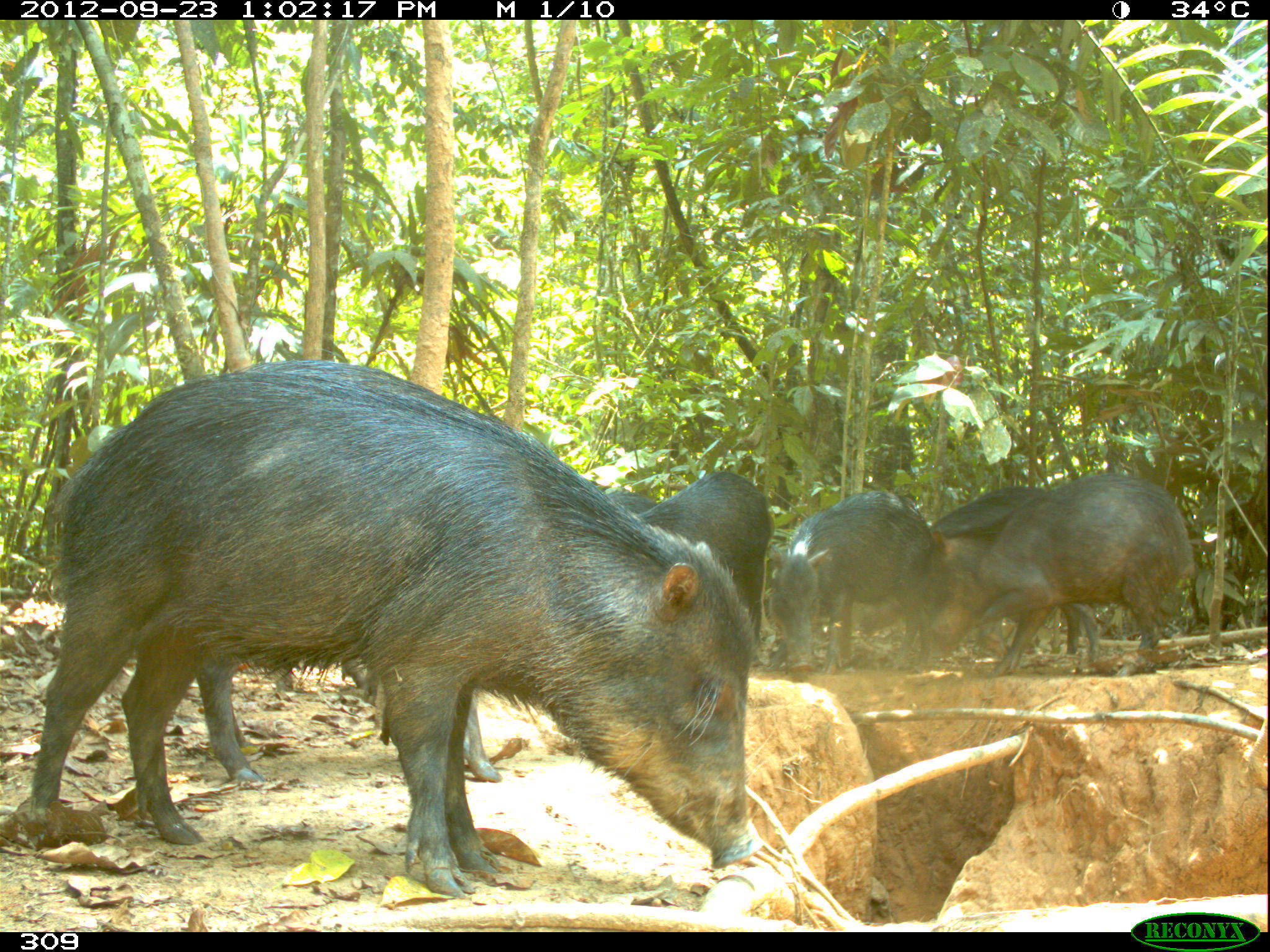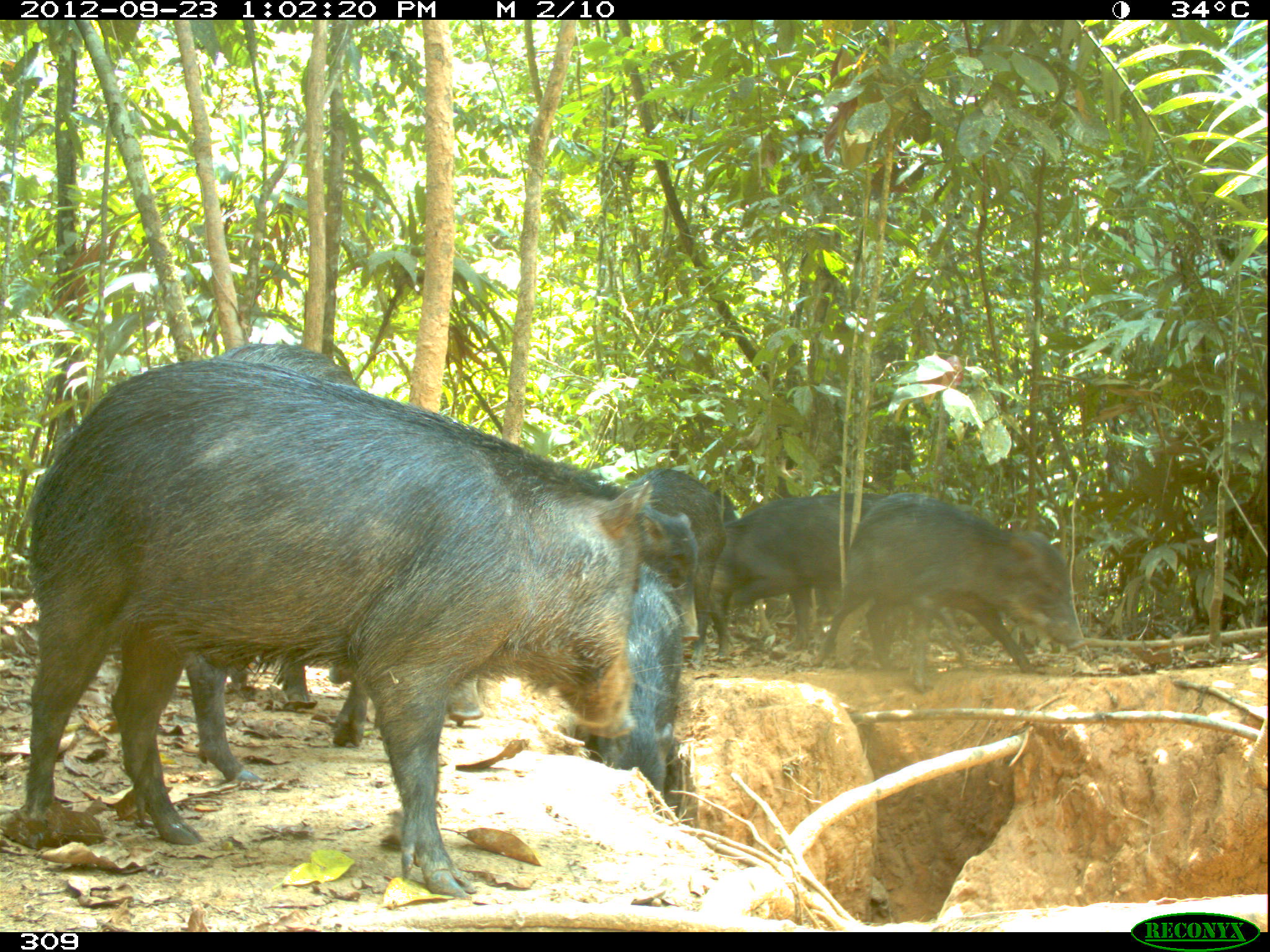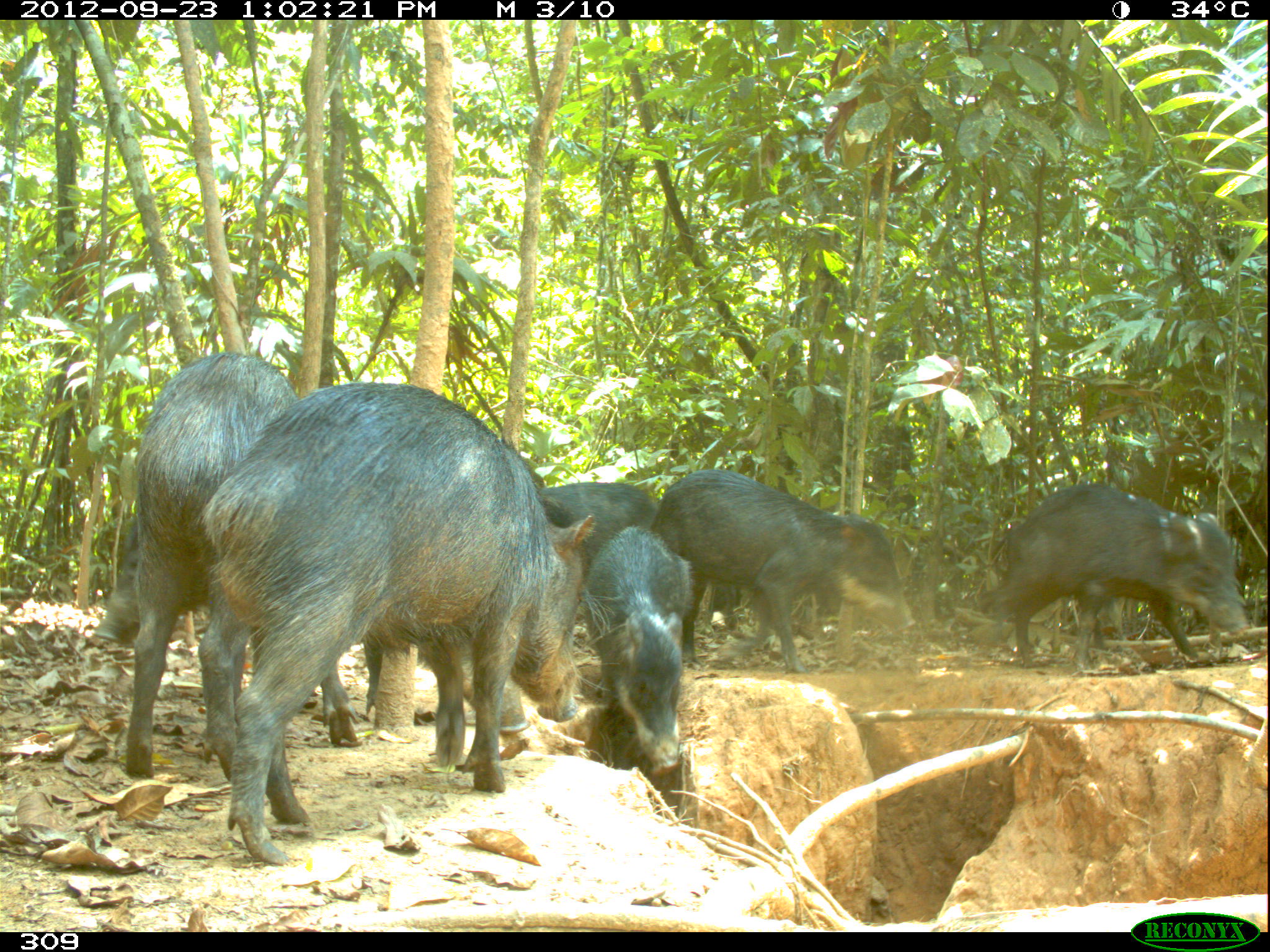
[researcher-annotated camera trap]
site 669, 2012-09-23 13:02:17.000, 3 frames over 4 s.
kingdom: Animalia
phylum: Chordata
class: Mammalia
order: Artiodactyla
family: Tayassuidae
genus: Tayassu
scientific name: Tayassu pecari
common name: white-lipped peccary